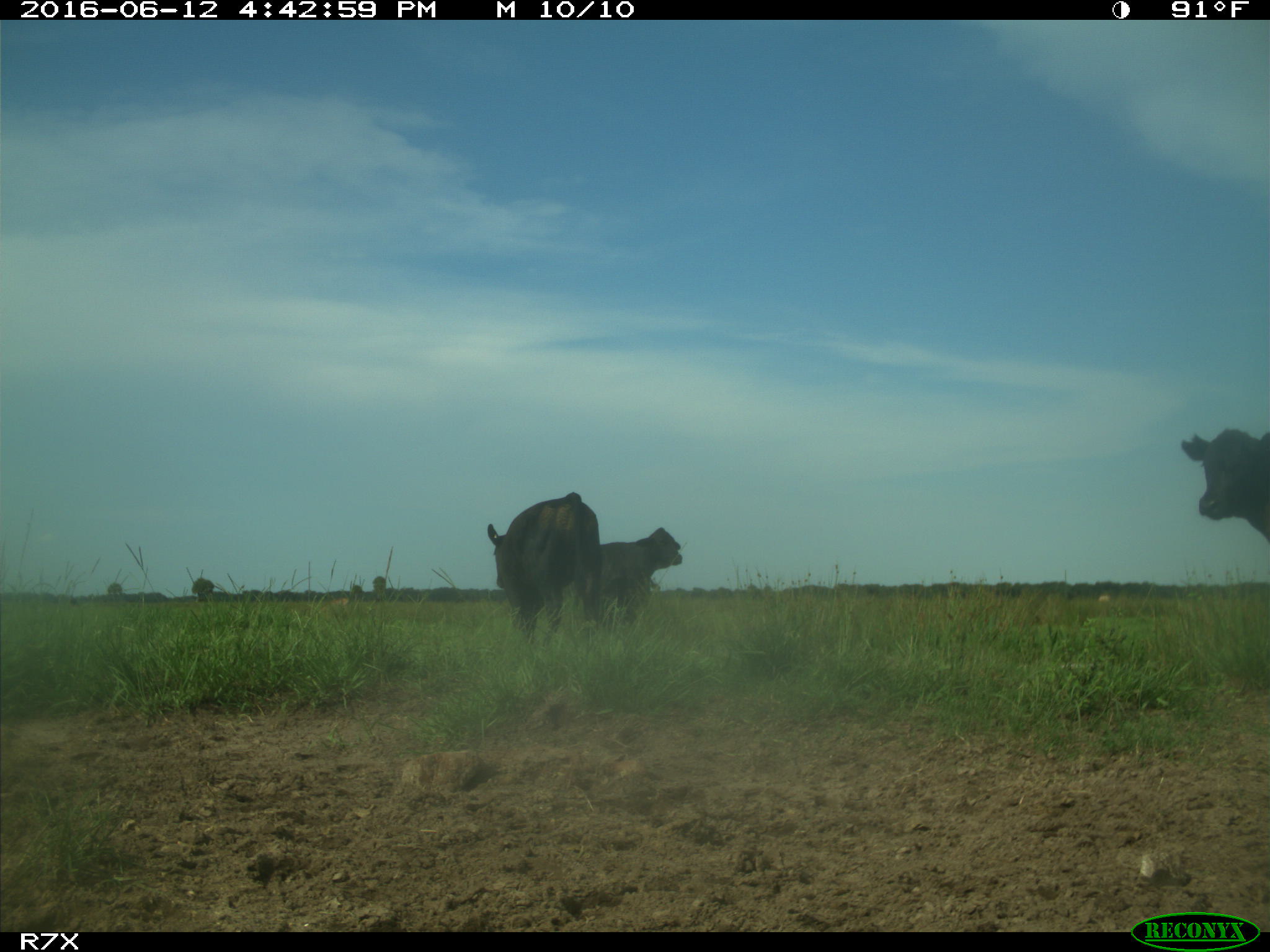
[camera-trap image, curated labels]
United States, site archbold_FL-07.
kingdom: Animalia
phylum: Chordata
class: Mammalia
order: Artiodactyla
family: Bovidae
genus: Bos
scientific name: Bos taurus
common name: domestic cow